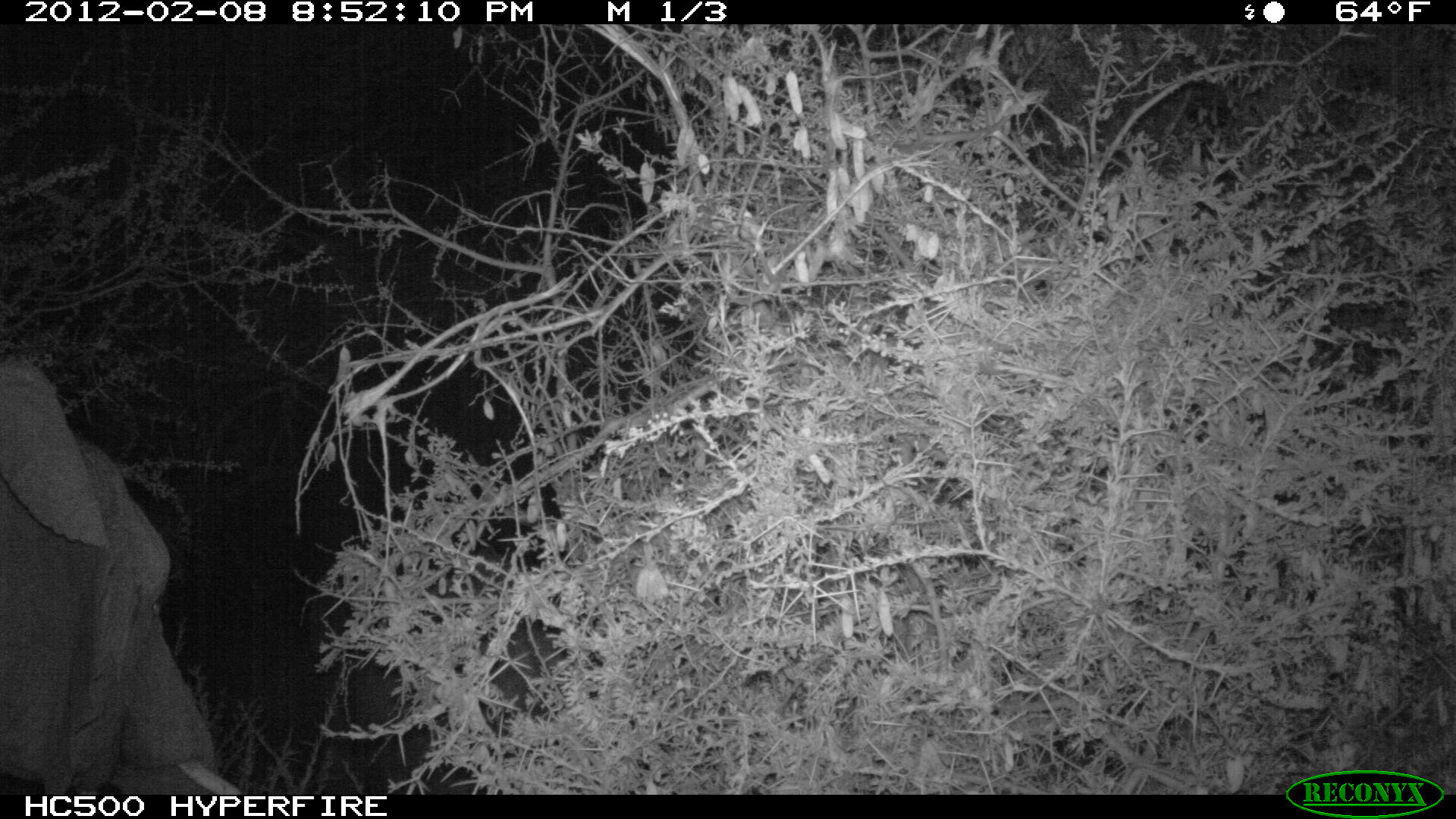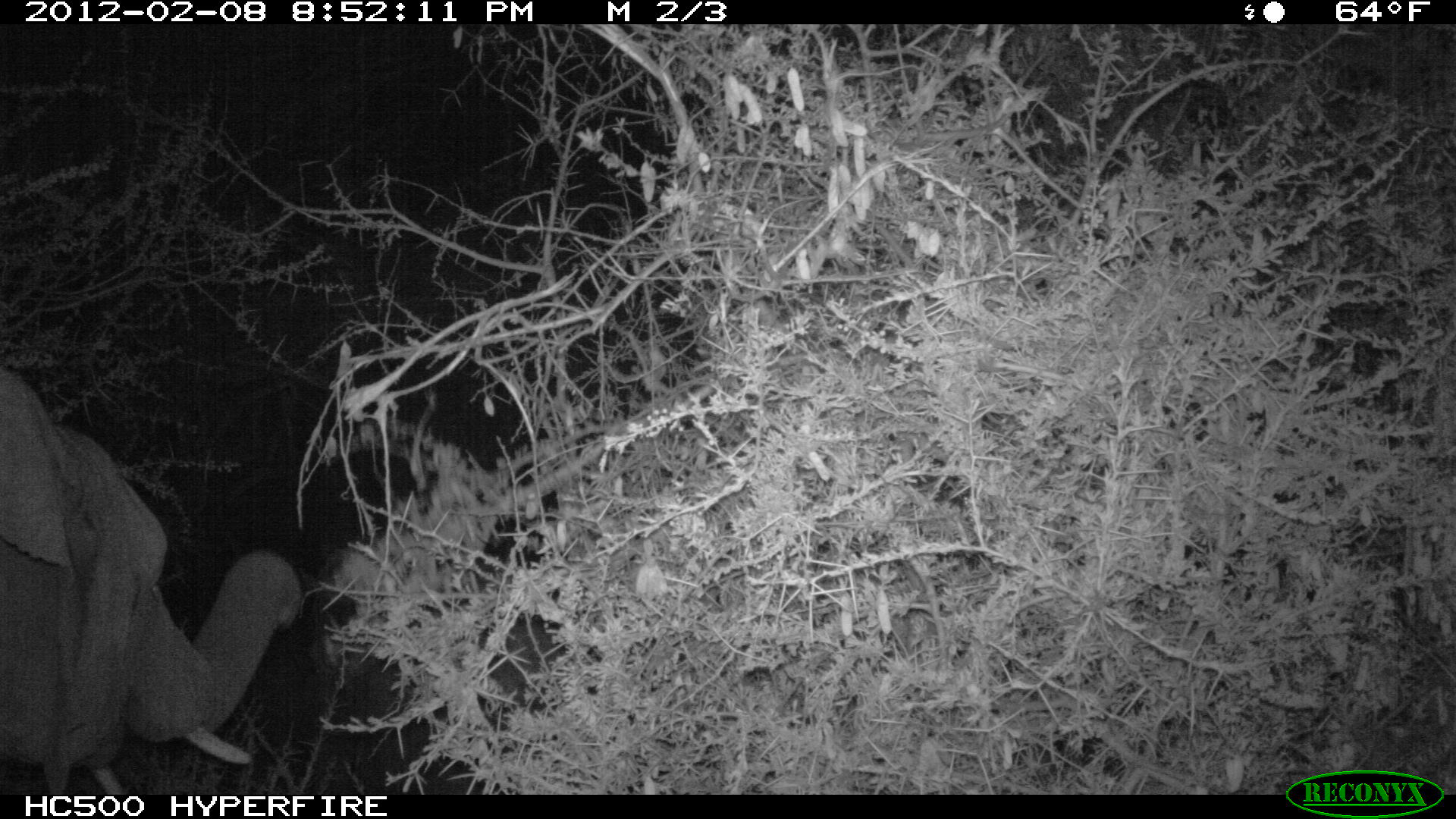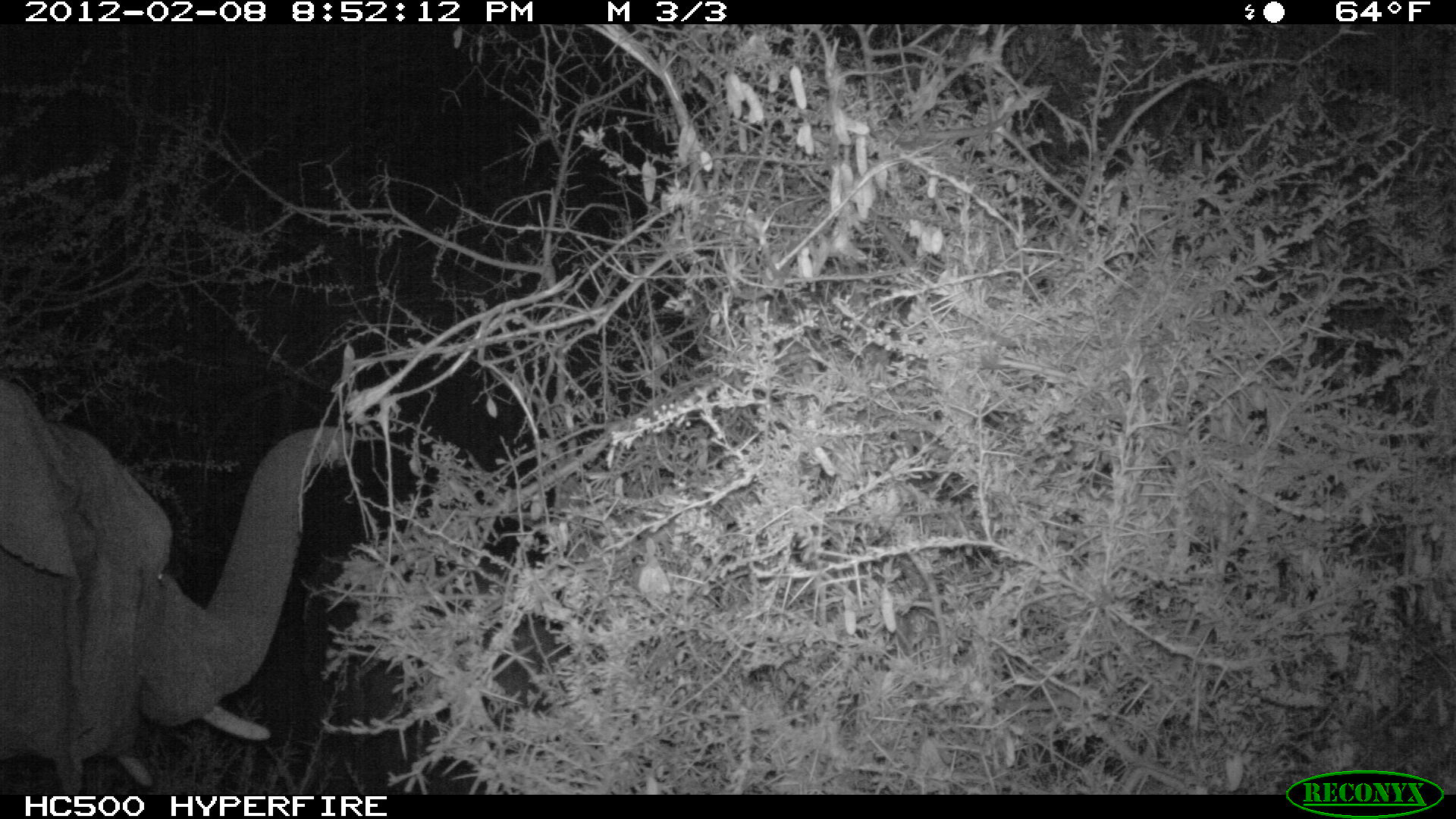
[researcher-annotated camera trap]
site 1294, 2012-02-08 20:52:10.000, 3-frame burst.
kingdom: Animalia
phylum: Chordata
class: Mammalia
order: Proboscidea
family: Elephantidae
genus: Loxodonta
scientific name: Loxodonta africana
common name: african bush elephant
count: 1